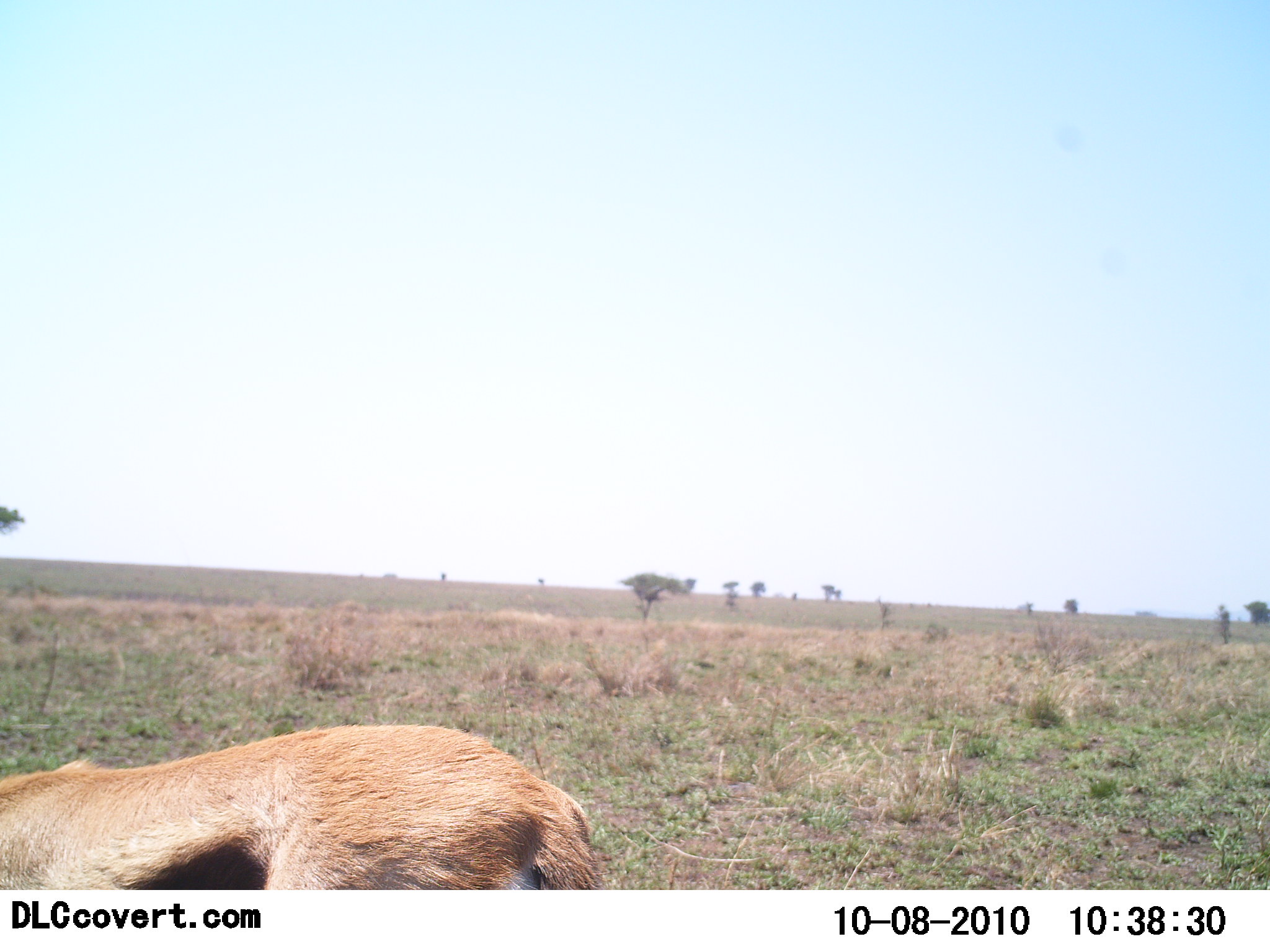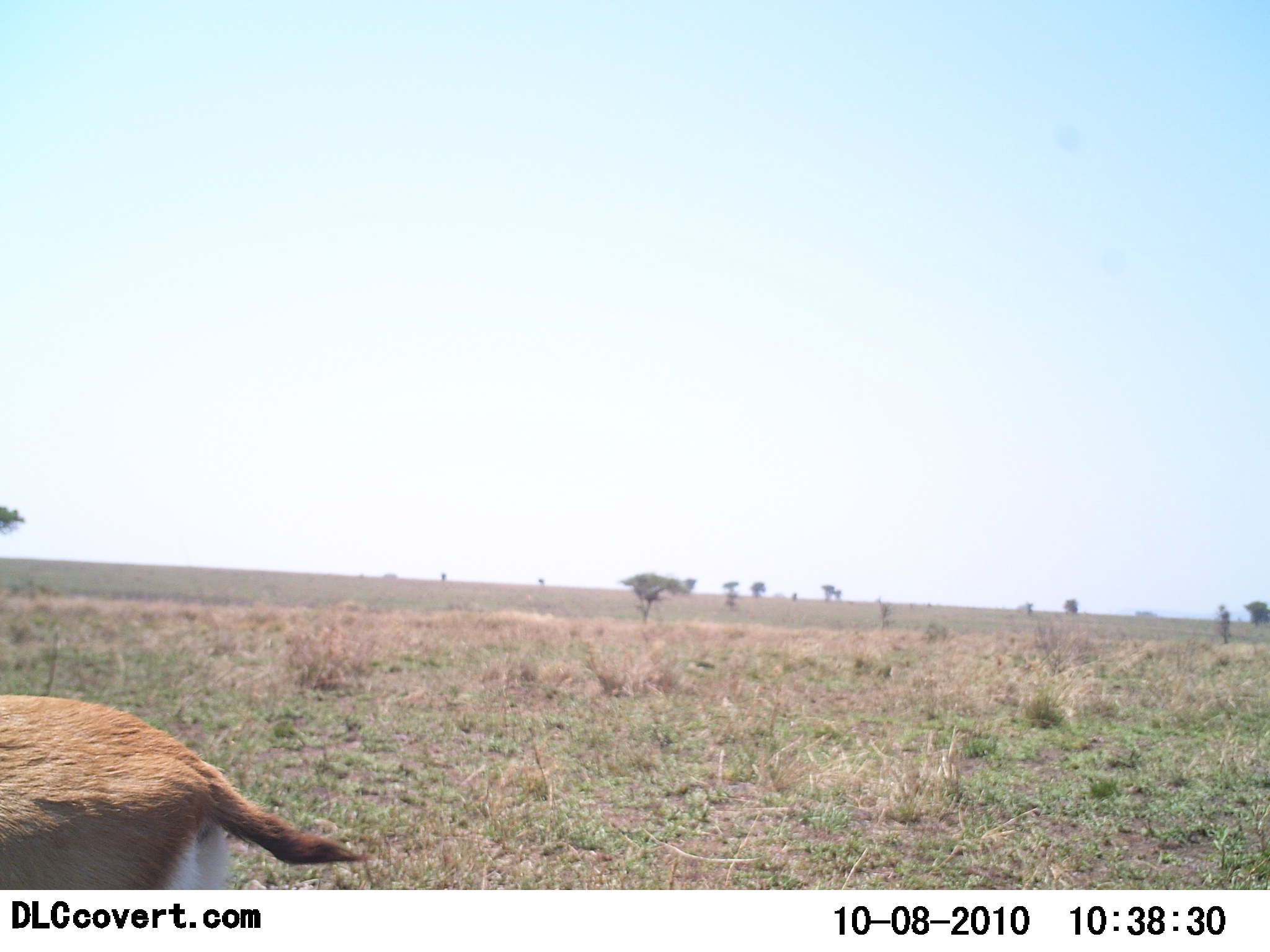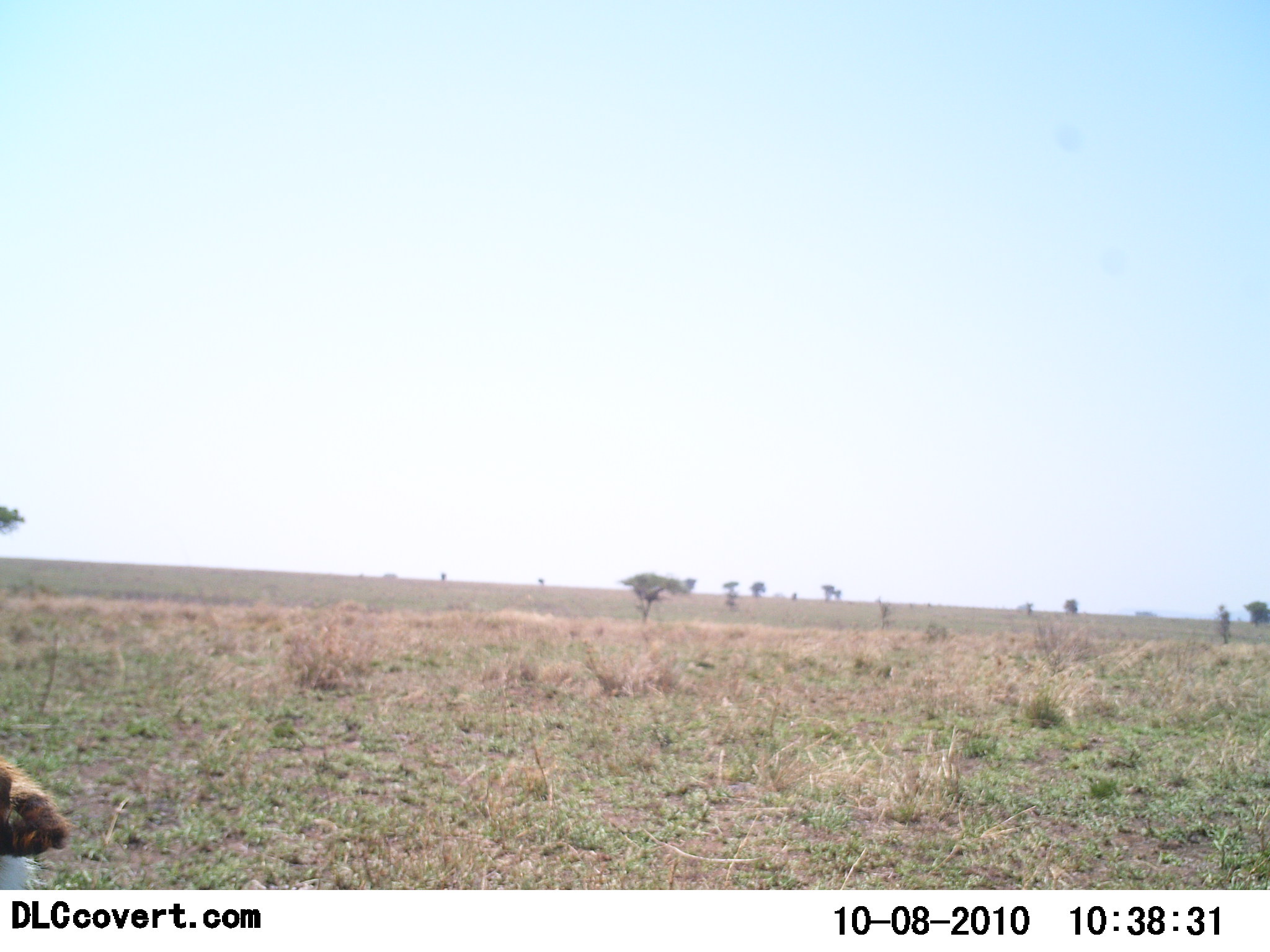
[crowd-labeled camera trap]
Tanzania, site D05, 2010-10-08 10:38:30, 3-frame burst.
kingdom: Animalia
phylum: Chordata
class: Mammalia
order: Artiodactyla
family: Bovidae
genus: Eudorcas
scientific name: Eudorcas thomsonii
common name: thomson's gazelle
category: gazellethomsons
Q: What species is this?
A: Gazellethomsons (thomson's gazelle) (Eudorcas thomsonii).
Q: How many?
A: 1.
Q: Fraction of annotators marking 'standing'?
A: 20%.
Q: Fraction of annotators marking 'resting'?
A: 0%.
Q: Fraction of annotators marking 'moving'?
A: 80%.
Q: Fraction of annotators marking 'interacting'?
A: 0%.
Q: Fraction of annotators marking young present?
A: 0%.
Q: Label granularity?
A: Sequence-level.